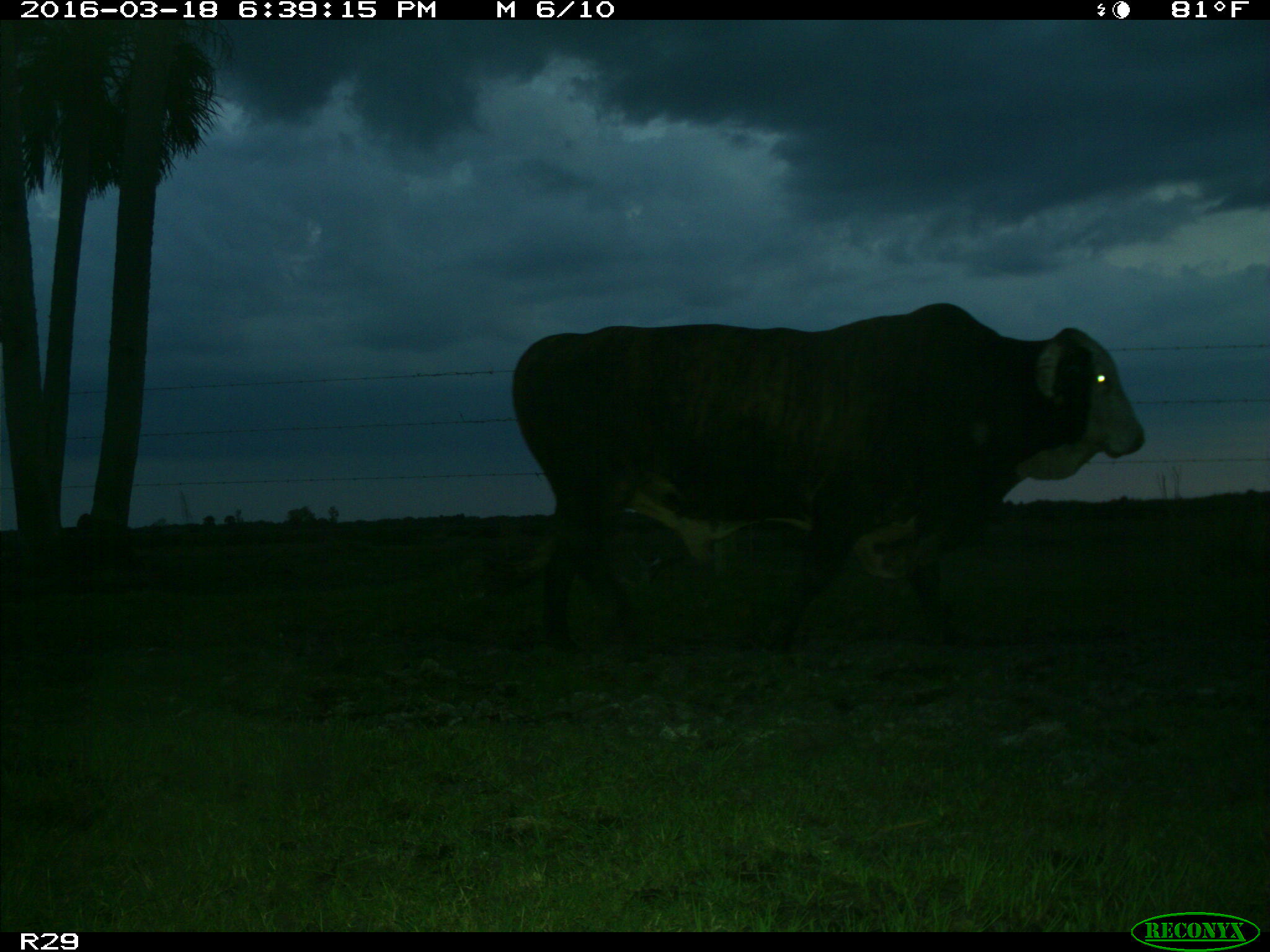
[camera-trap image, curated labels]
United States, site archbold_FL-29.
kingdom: Animalia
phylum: Chordata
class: Mammalia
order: Artiodactyla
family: Bovidae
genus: Bos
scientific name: Bos taurus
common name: domestic cow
Bos taurus (domestic cow).